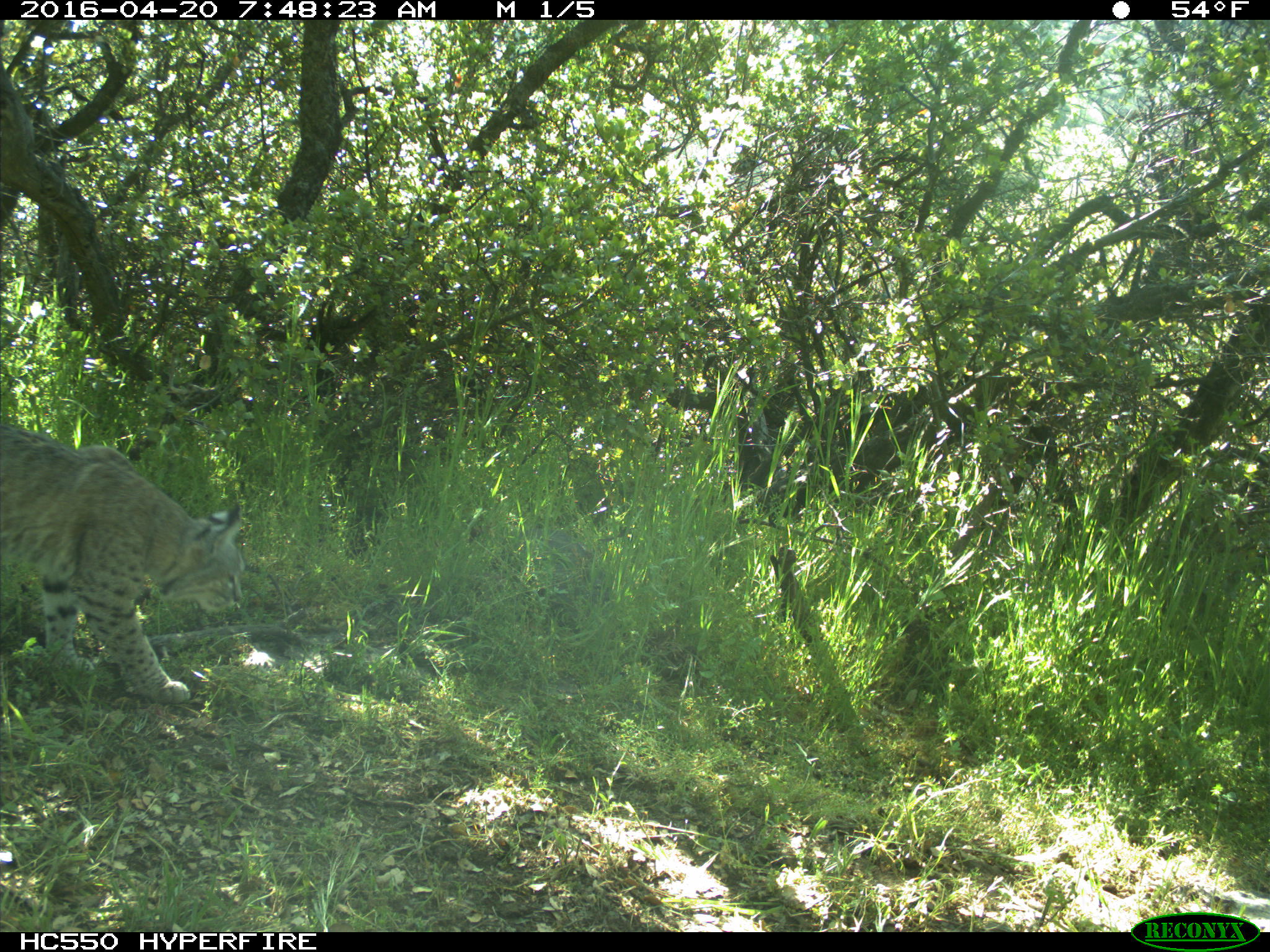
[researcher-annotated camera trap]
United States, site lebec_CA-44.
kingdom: Animalia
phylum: Chordata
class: Mammalia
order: Carnivora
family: Felidae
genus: Lynx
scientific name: Lynx rufus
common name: bobcat